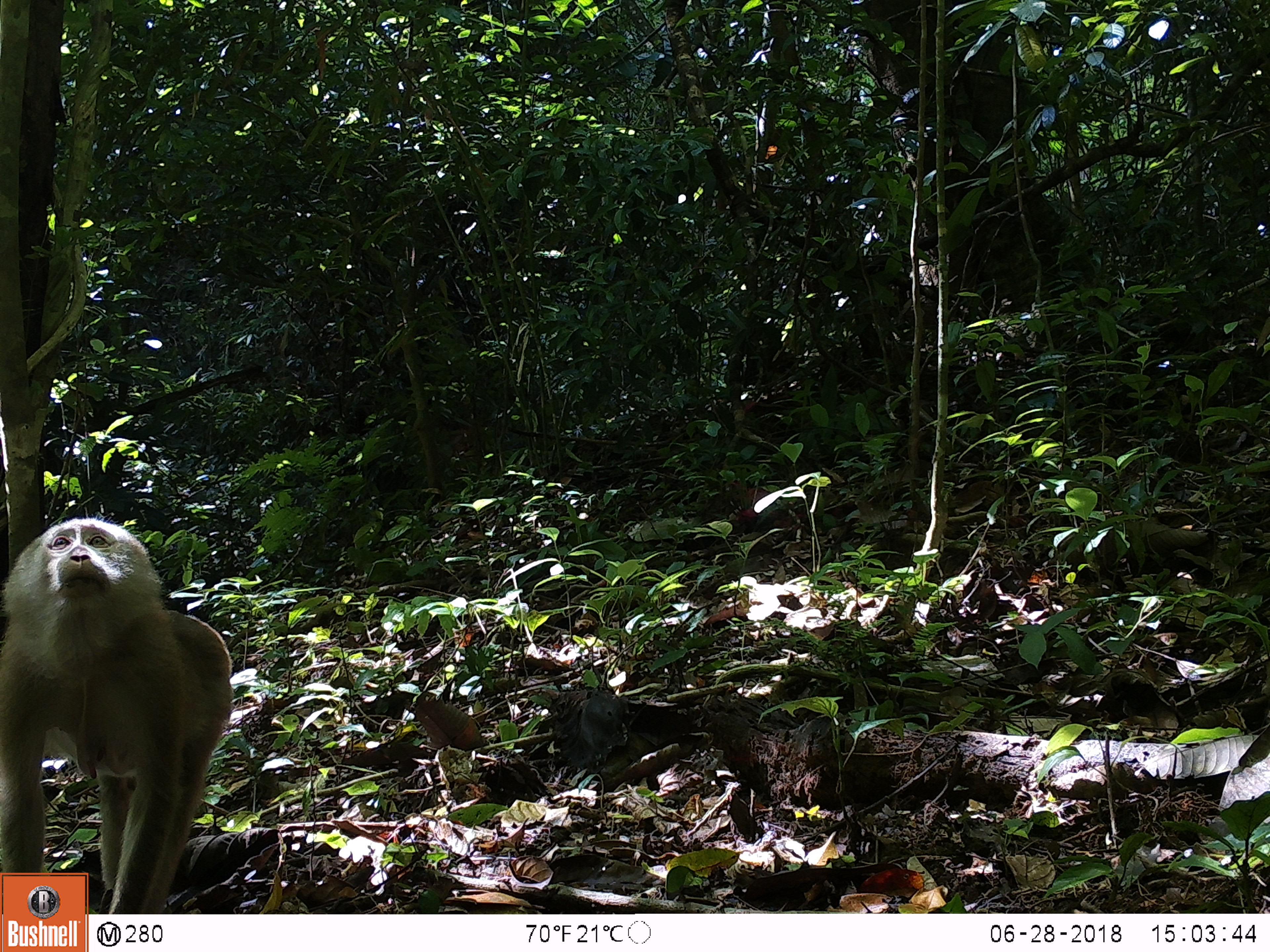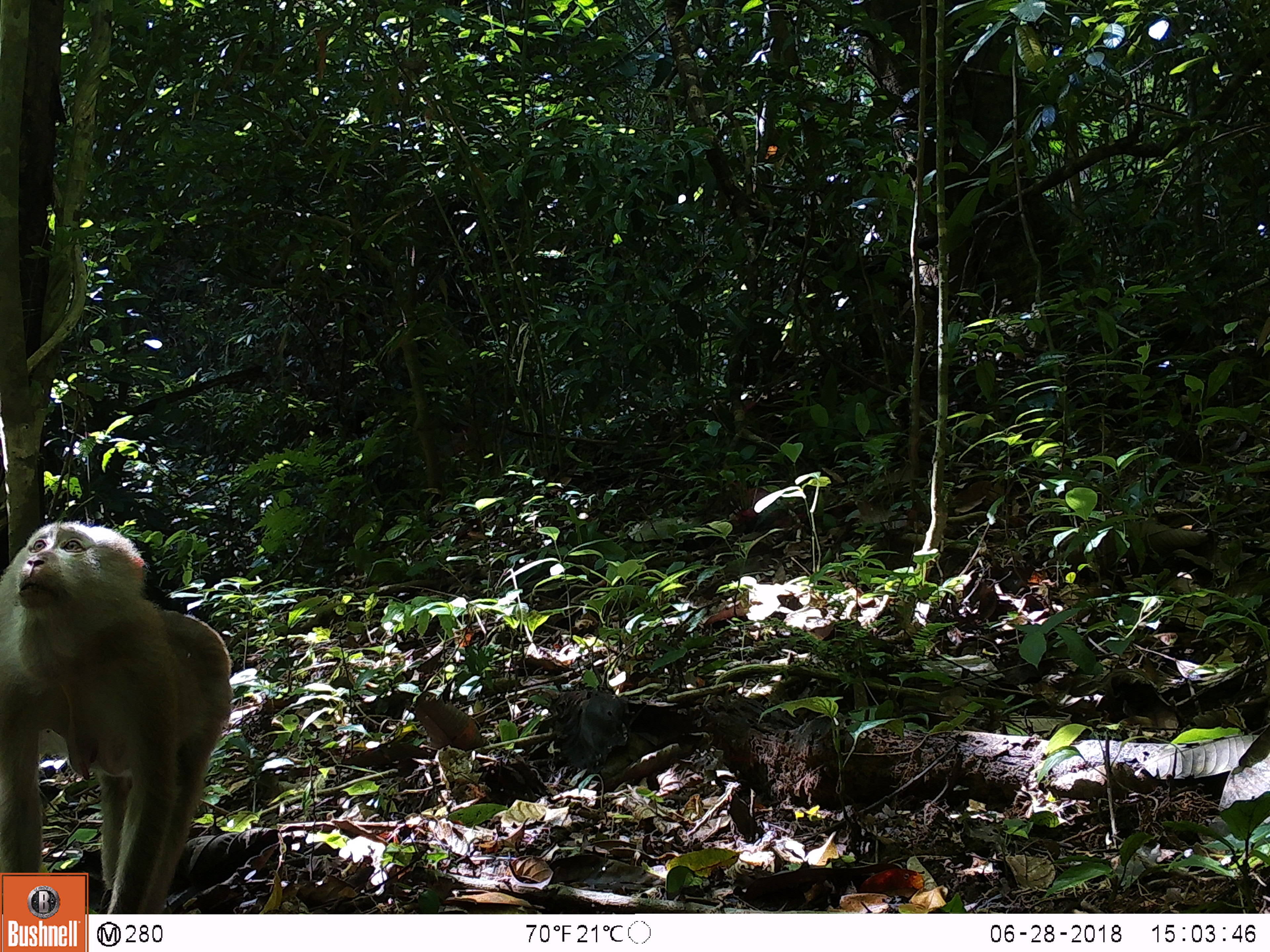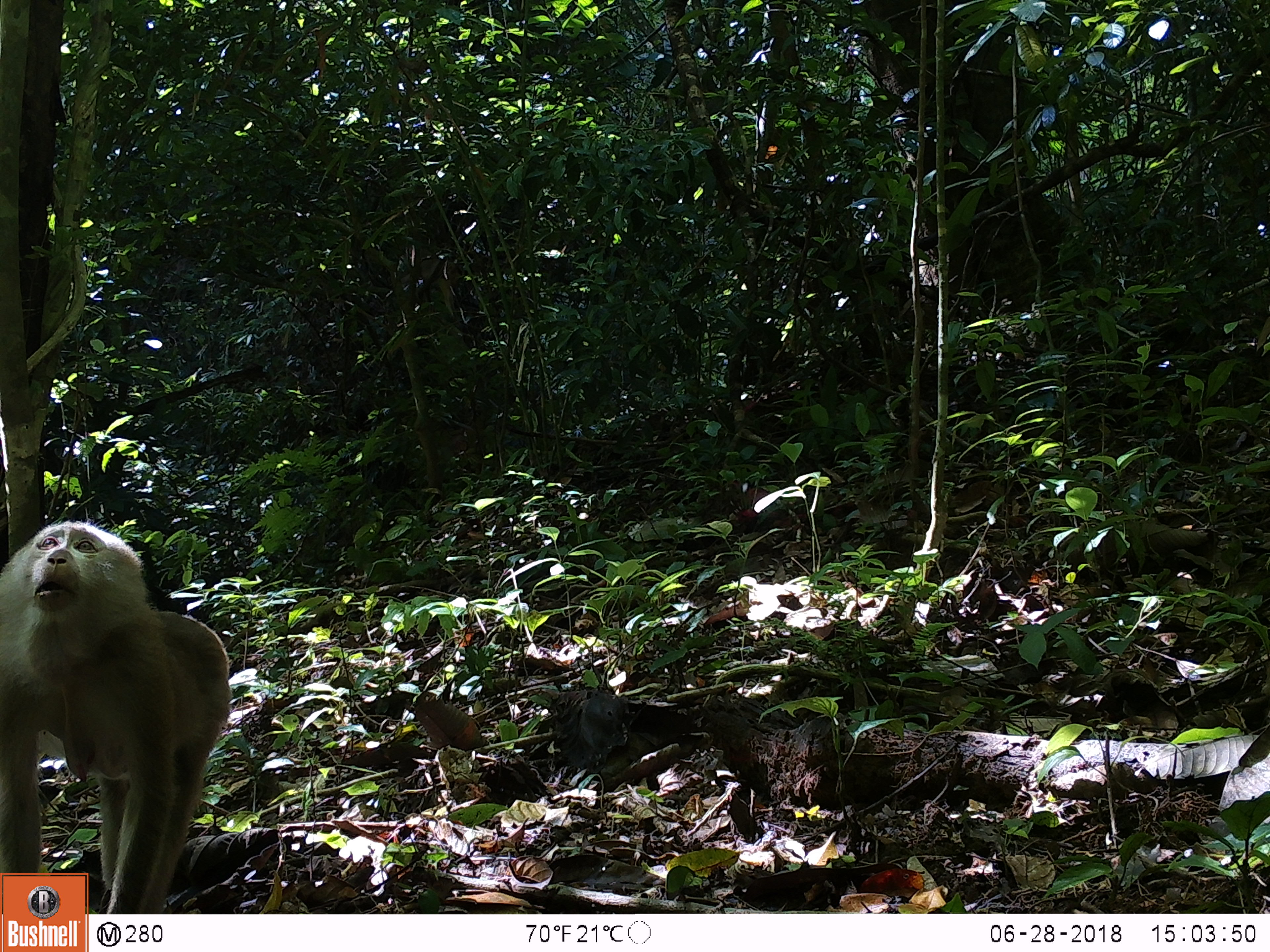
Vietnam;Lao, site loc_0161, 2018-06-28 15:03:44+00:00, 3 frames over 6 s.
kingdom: Animalia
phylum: Chordata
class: Mammalia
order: Primates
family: Cercopithecidae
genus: Macaca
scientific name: Macaca nemestrina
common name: pig-tailed macaque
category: pig tailed macaque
Pig tailed macaque (pig-tailed macaque) (Macaca nemestrina). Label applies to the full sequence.